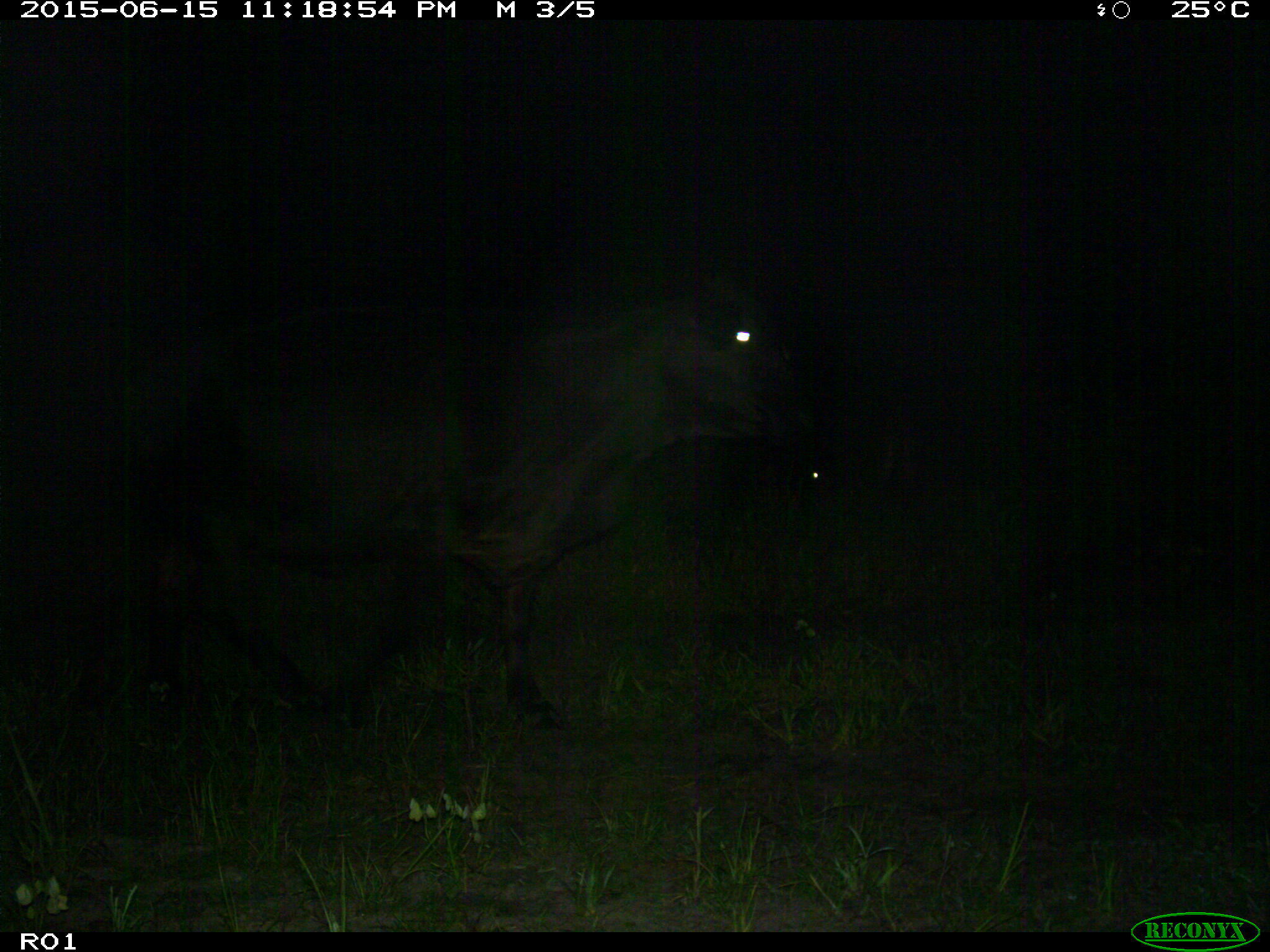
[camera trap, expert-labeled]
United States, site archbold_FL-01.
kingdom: Animalia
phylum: Chordata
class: Mammalia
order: Artiodactyla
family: Bovidae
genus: Bos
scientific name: Bos taurus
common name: domestic cow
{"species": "Bos taurus (domestic cow)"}